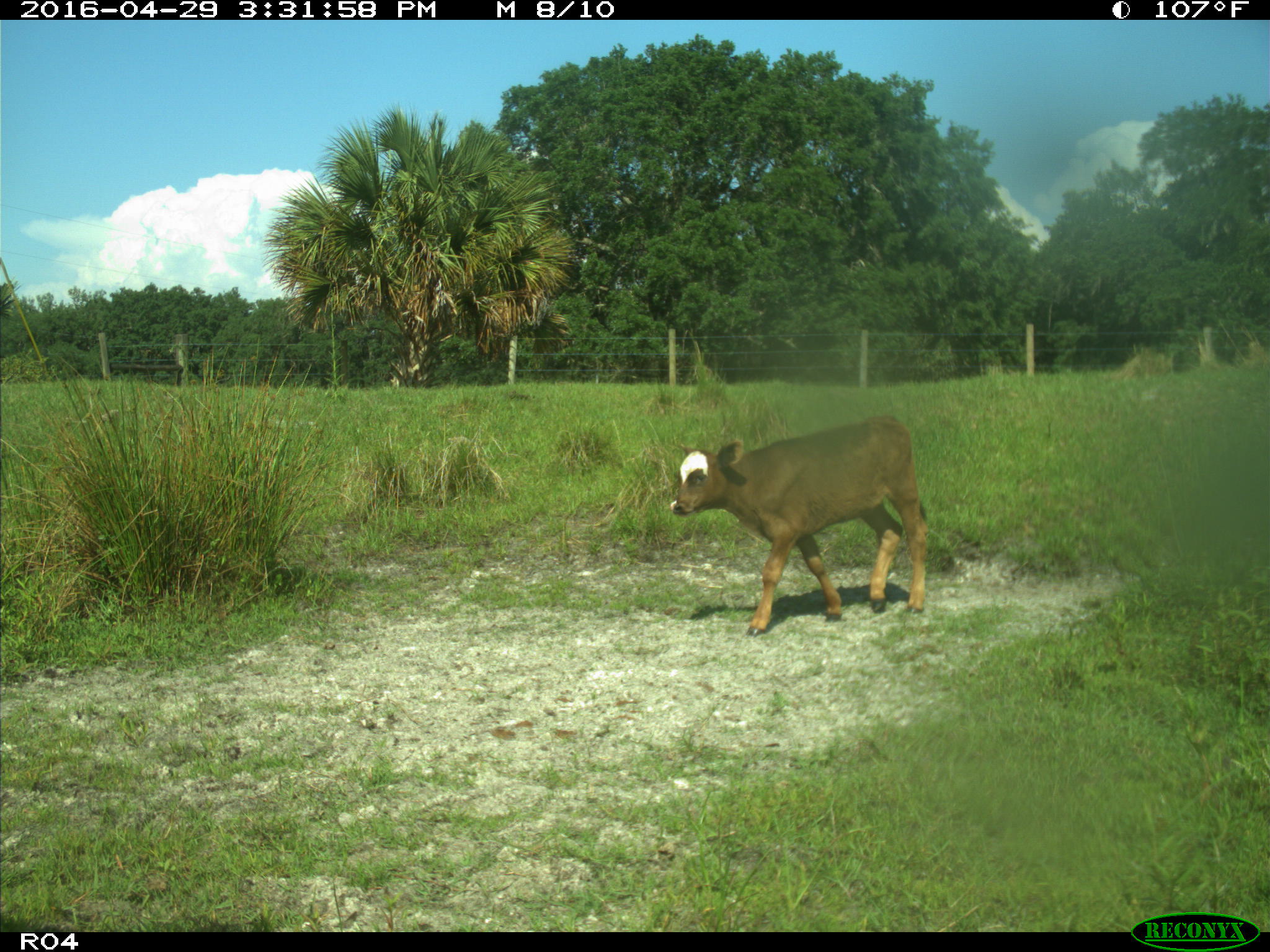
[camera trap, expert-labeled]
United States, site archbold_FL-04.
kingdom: Animalia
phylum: Chordata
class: Mammalia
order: Artiodactyla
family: Bovidae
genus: Bos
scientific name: Bos taurus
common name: domestic cow